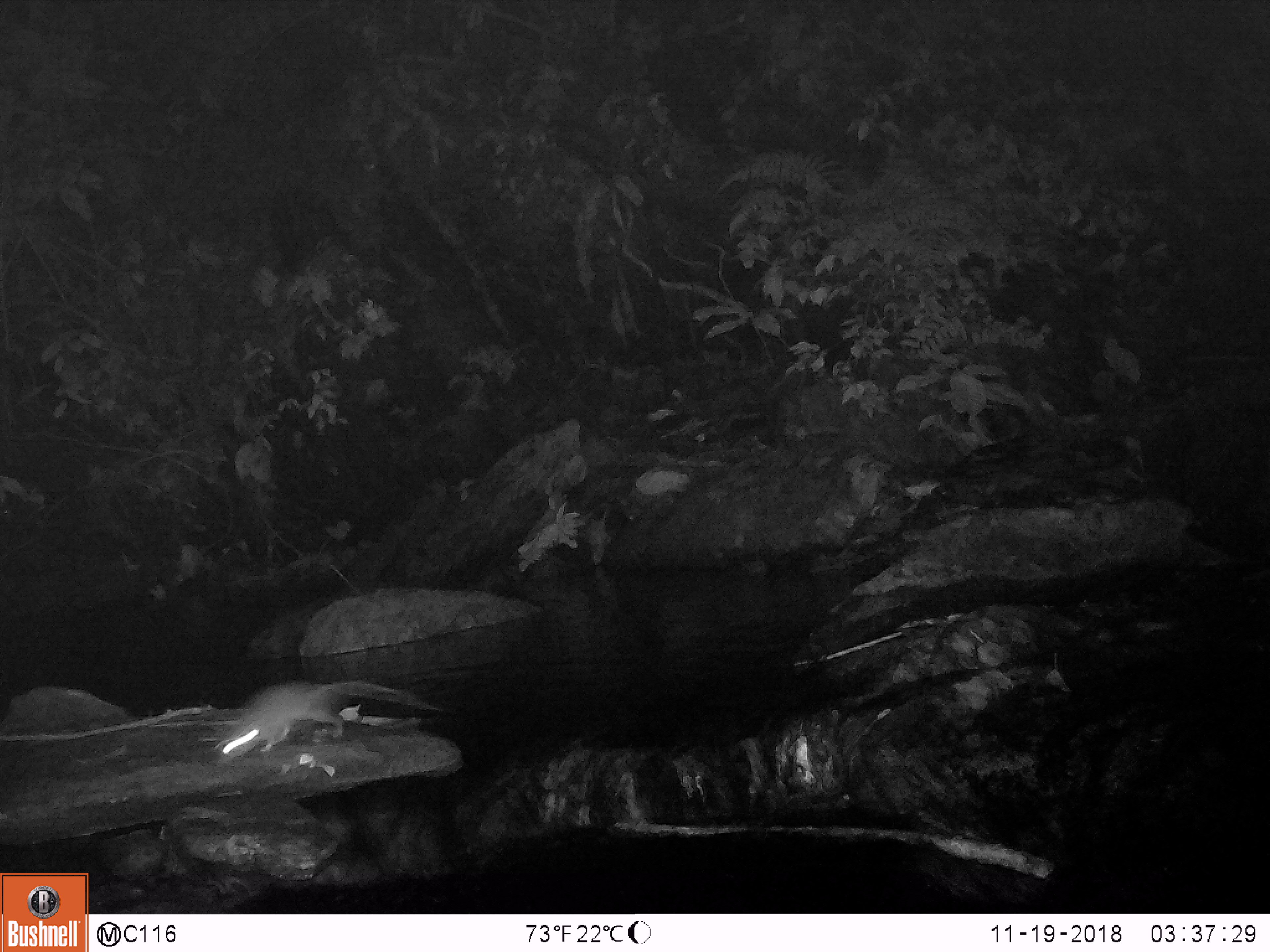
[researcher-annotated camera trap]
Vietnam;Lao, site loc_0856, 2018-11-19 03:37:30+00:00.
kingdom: Animalia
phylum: Chordata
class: Mammalia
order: Rodentia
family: Muridae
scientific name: Muridae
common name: old-world mice and rats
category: unidentified murid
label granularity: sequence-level